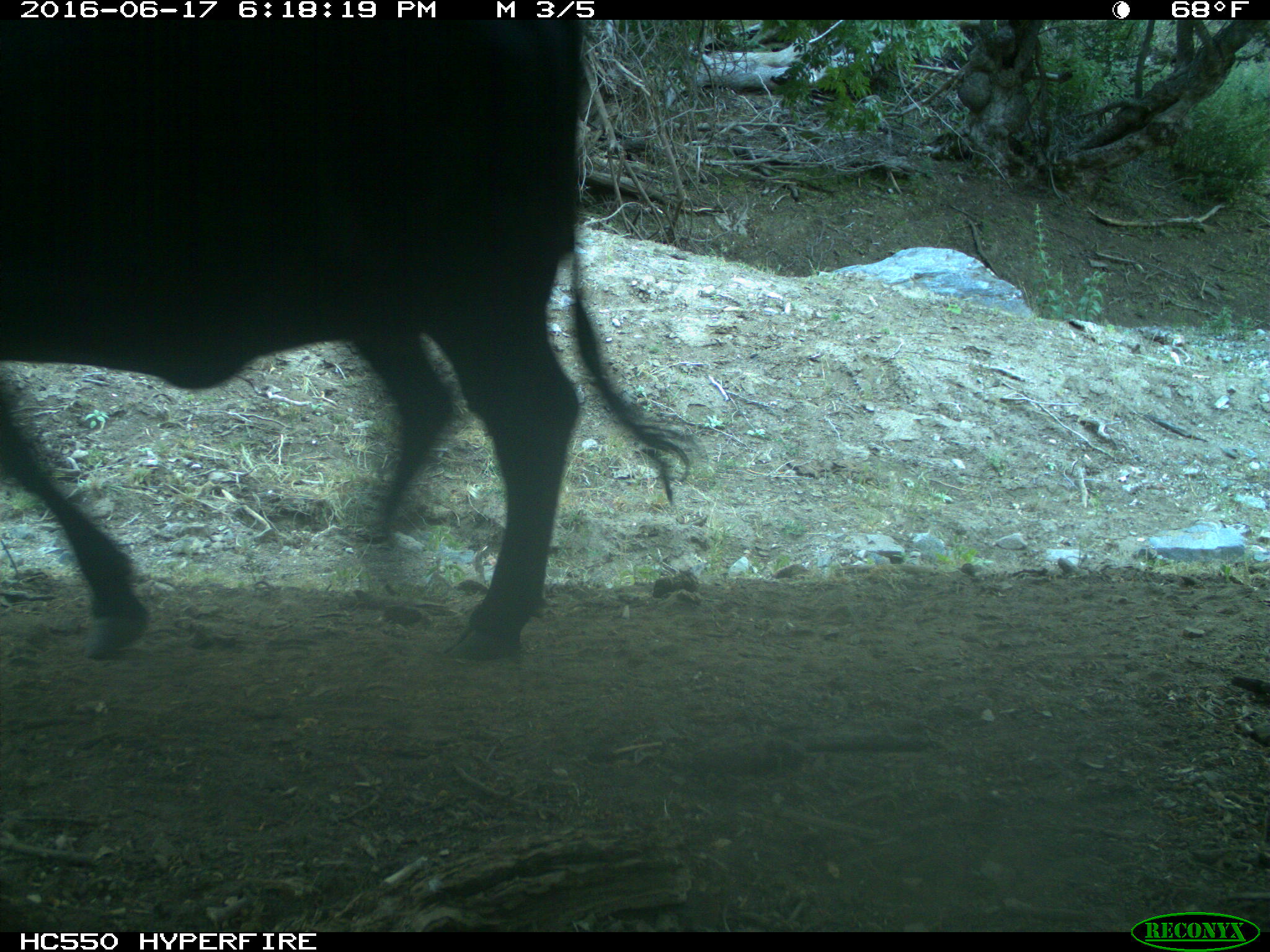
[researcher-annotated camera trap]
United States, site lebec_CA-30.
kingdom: Animalia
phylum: Chordata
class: Mammalia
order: Artiodactyla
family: Bovidae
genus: Bos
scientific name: Bos taurus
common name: domestic cow